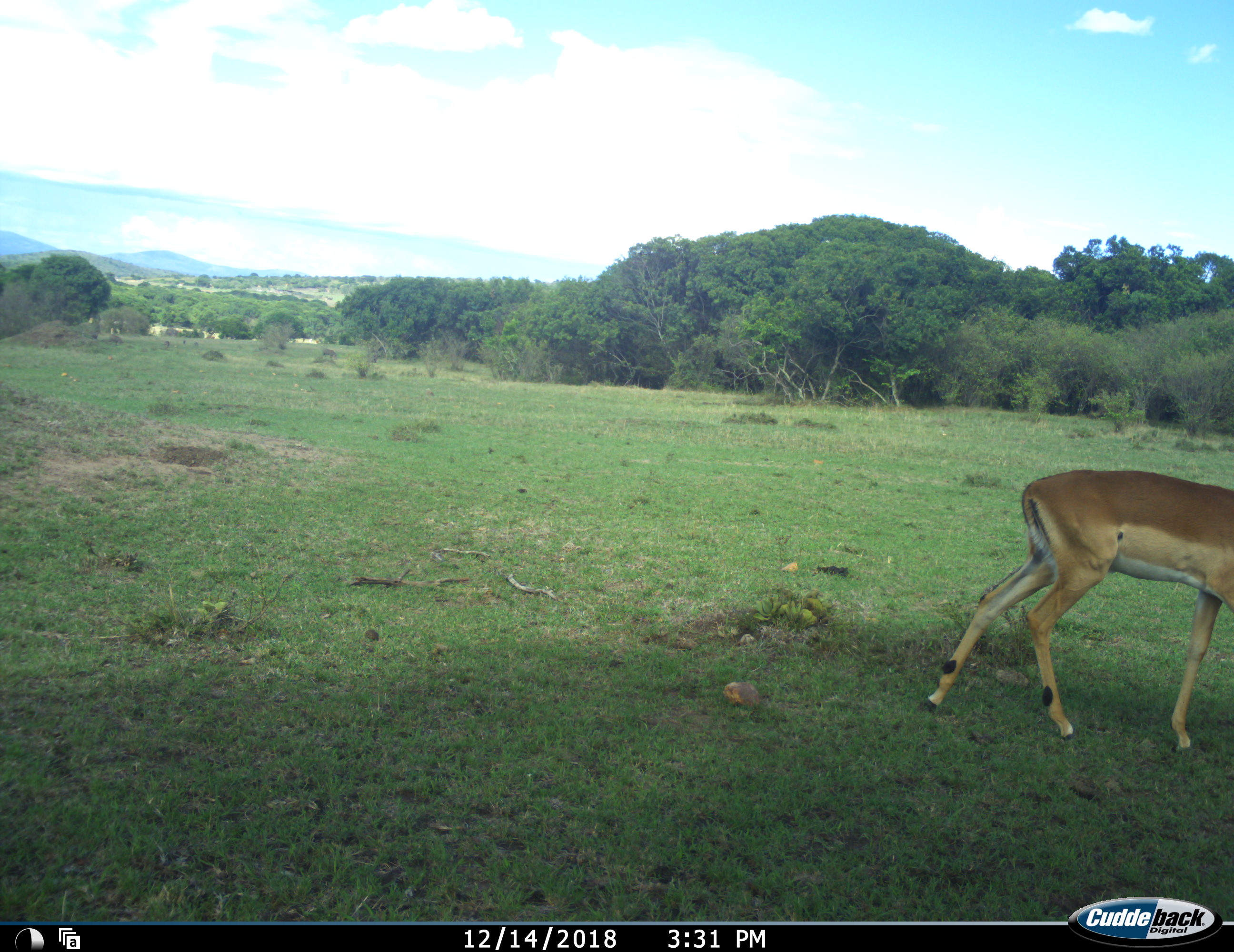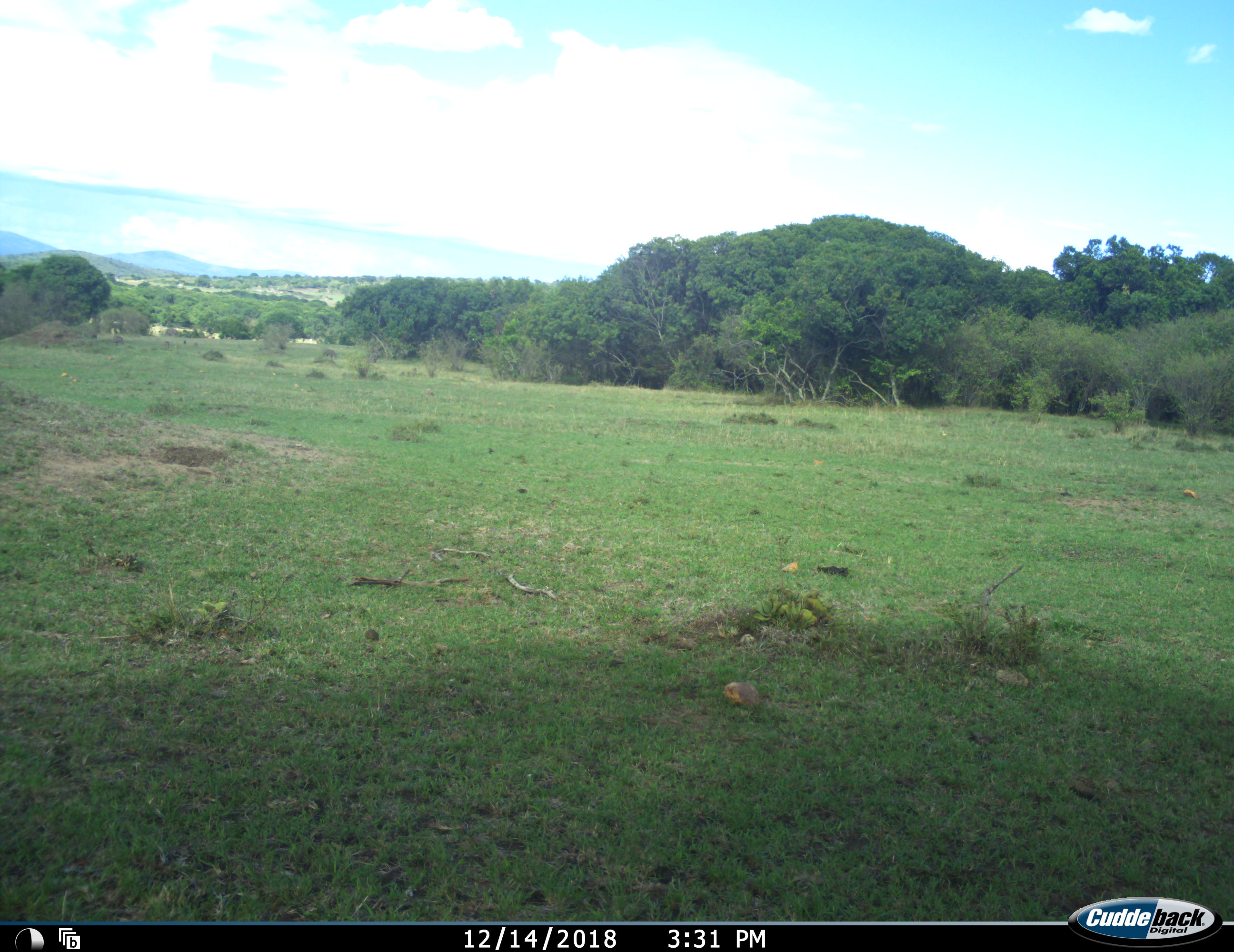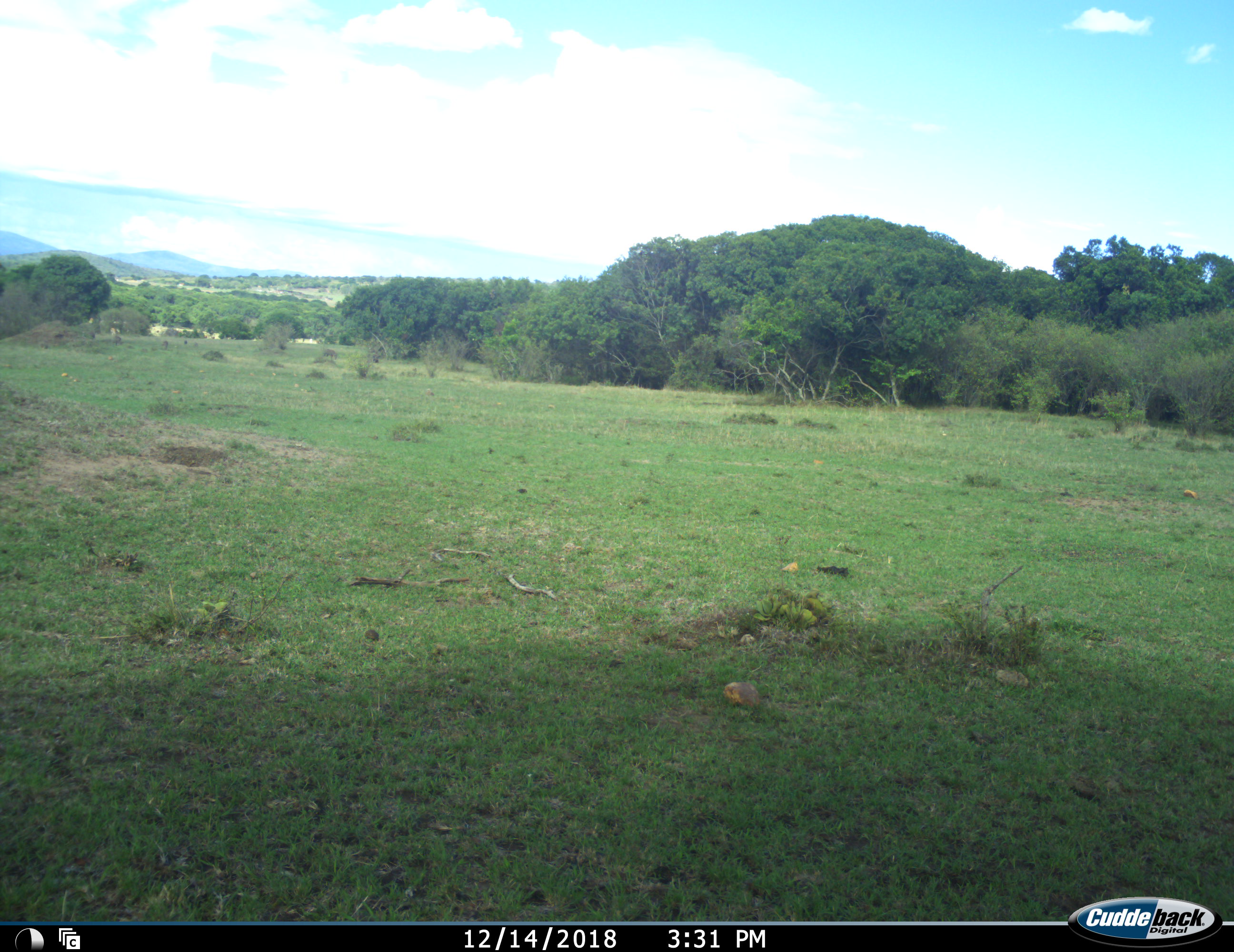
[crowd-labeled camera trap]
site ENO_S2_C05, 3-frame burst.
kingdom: Animalia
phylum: Chordata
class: Mammalia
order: Artiodactyla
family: Bovidae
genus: Aepyceros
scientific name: Aepyceros melampus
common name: impala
Impala (Aepyceros melampus), count 1. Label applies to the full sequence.